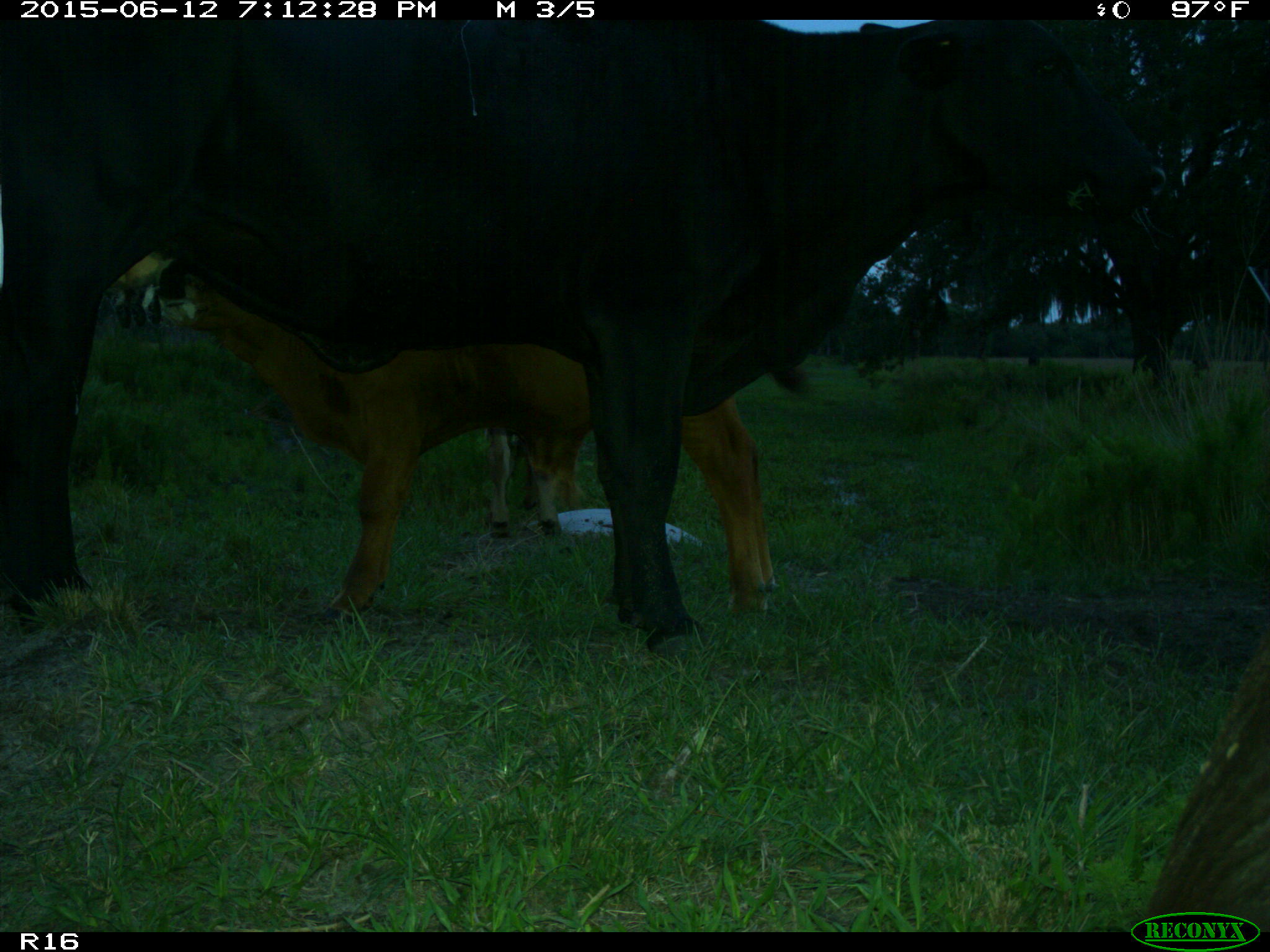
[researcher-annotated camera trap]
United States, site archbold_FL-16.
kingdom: Animalia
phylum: Chordata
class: Mammalia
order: Artiodactyla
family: Bovidae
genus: Bos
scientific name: Bos taurus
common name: domestic cow